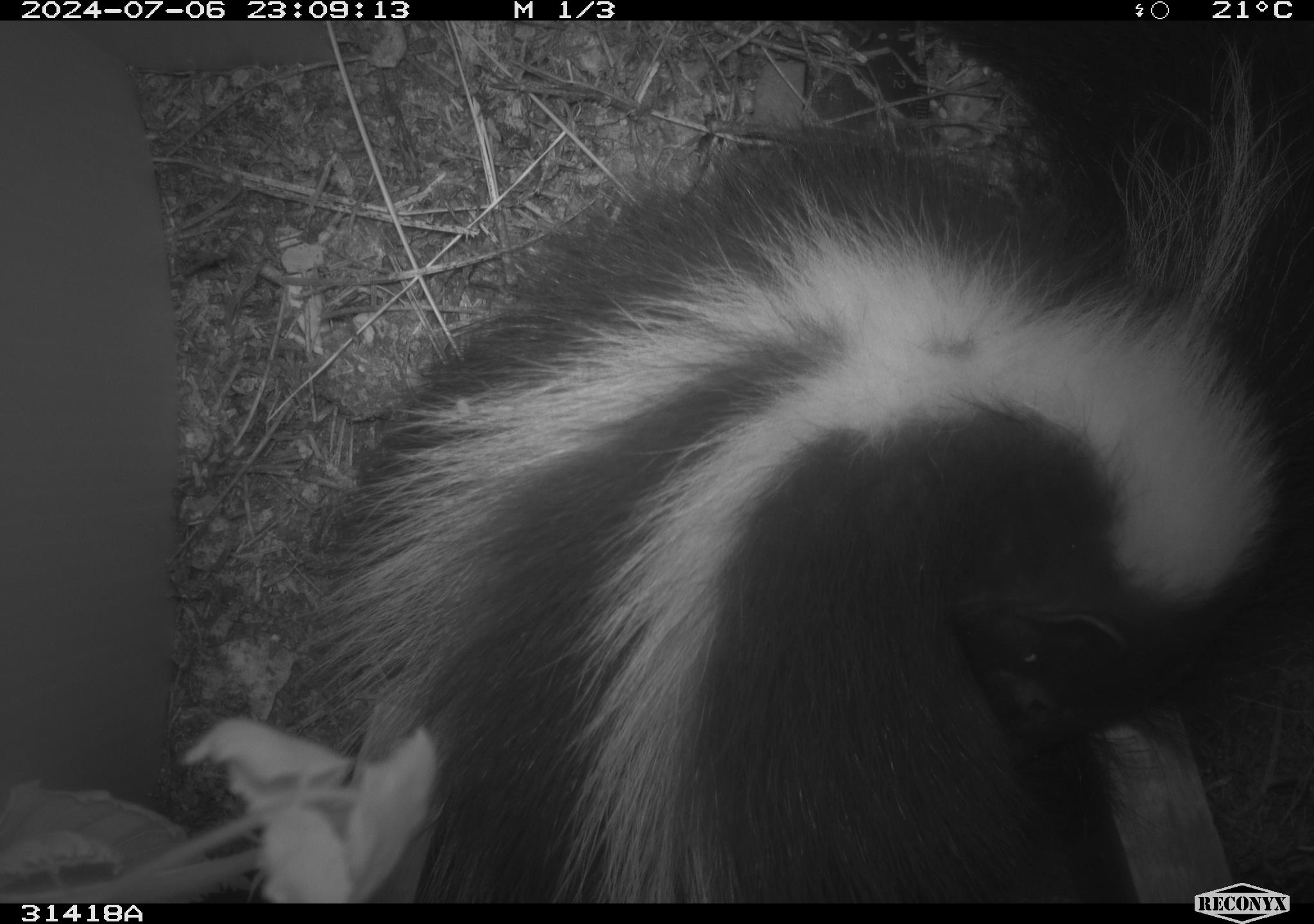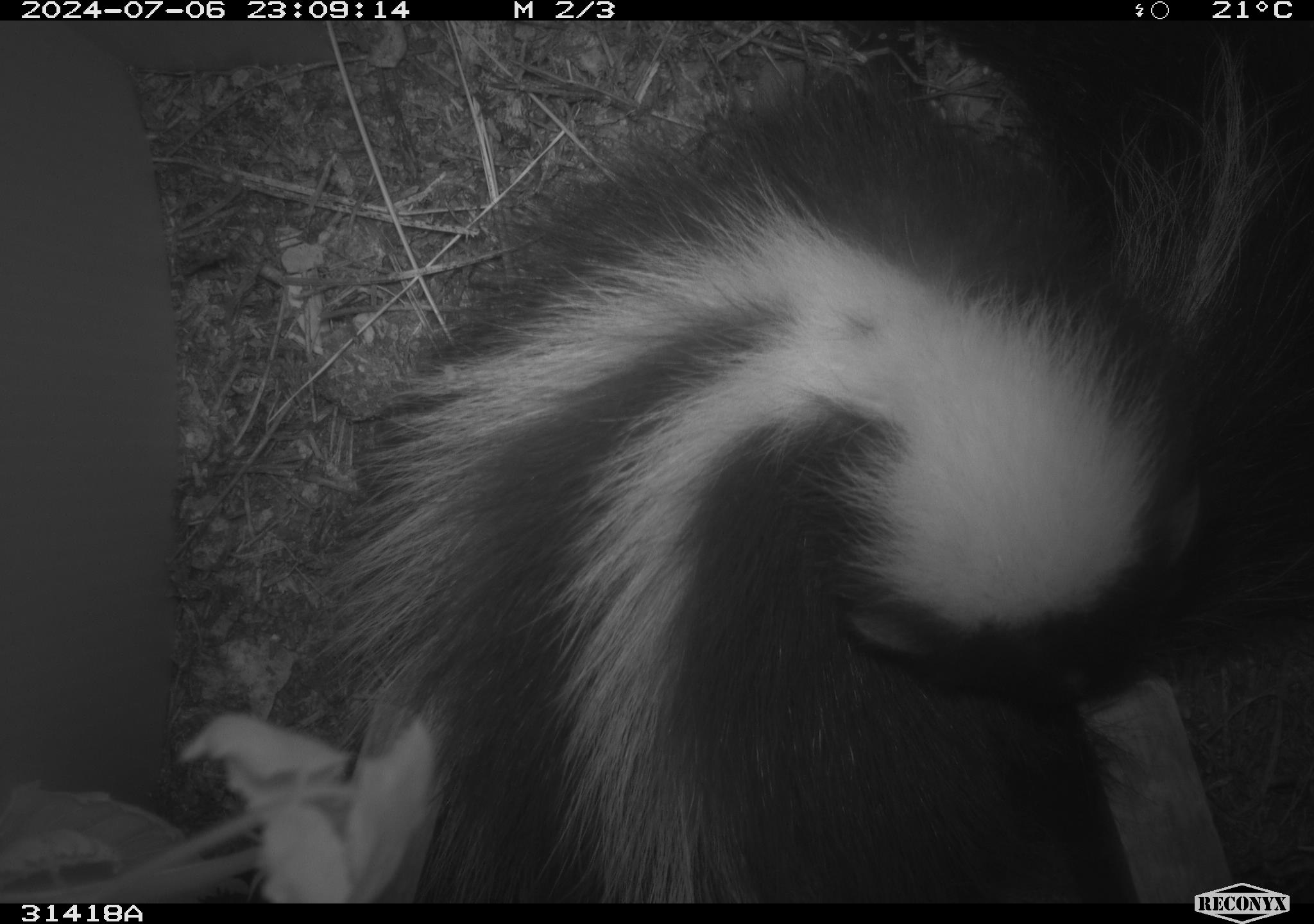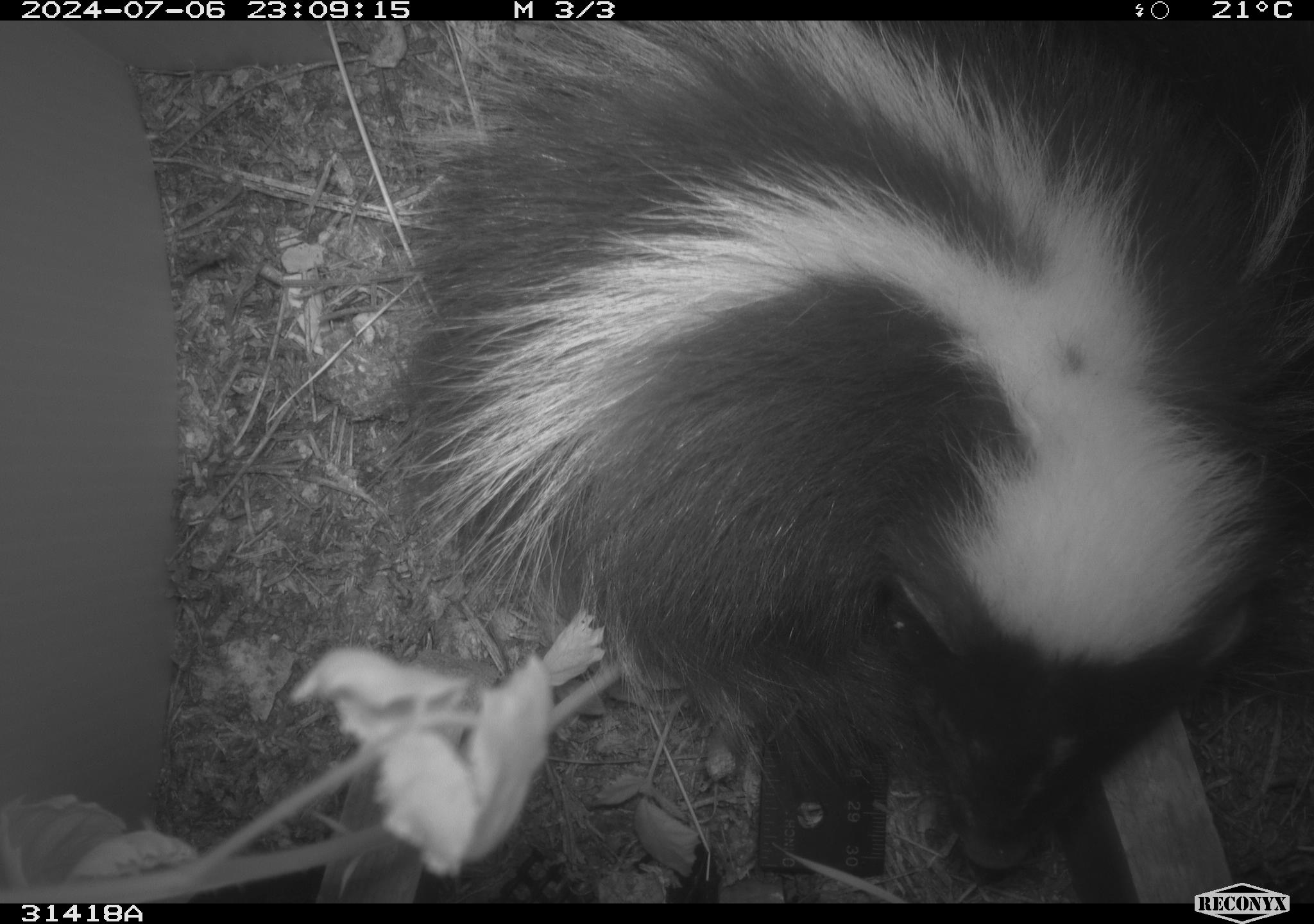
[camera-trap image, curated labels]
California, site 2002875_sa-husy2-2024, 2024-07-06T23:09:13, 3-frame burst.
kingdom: Animalia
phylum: Chordata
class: Mammalia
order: Carnivora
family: Mephitidae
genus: Mephitis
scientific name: Mephitis mephitis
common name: striped skunk